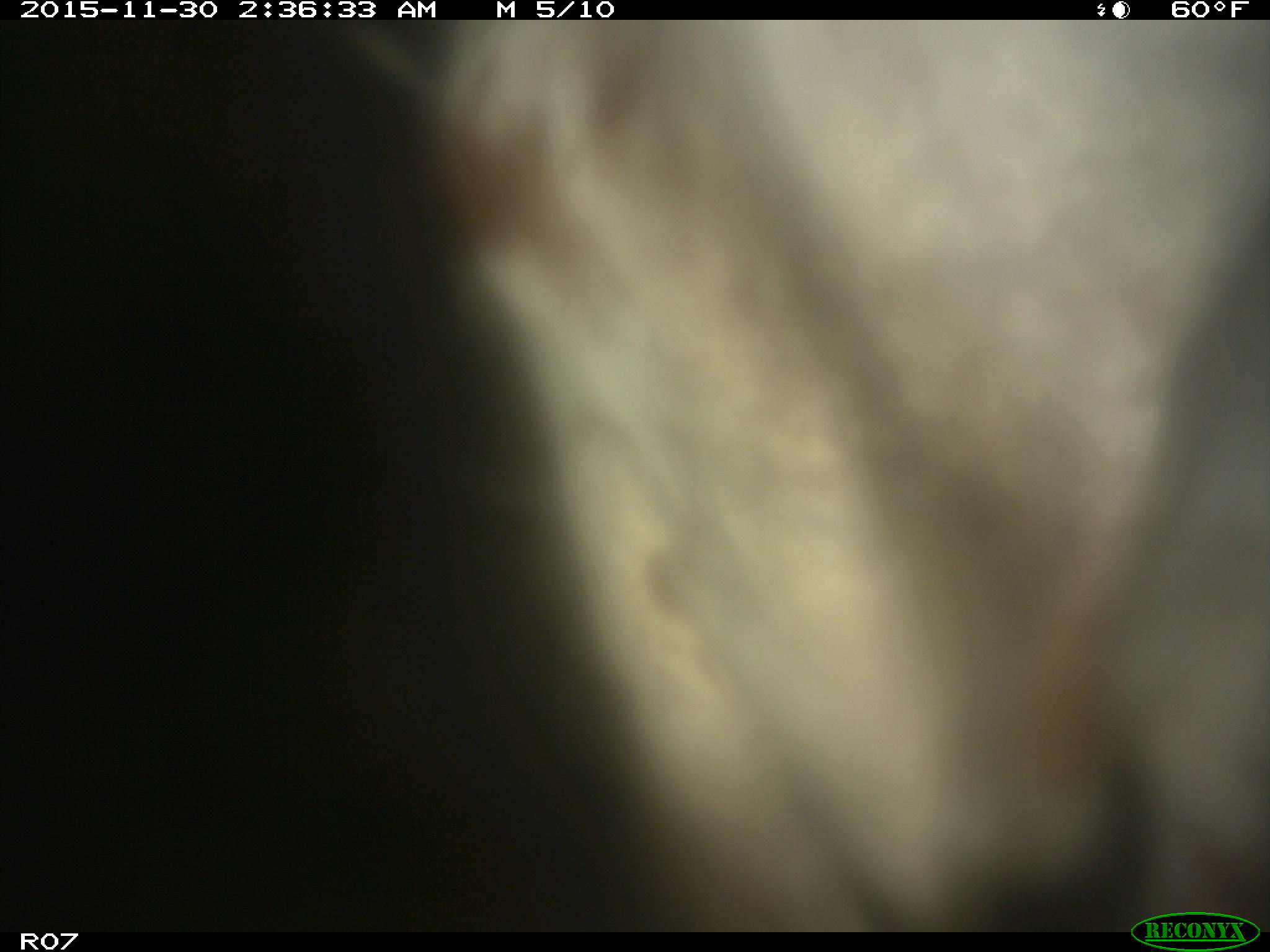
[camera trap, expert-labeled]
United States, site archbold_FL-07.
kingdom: Animalia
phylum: Chordata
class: Mammalia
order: Artiodactyla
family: Bovidae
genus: Bos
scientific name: Bos taurus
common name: domestic cow